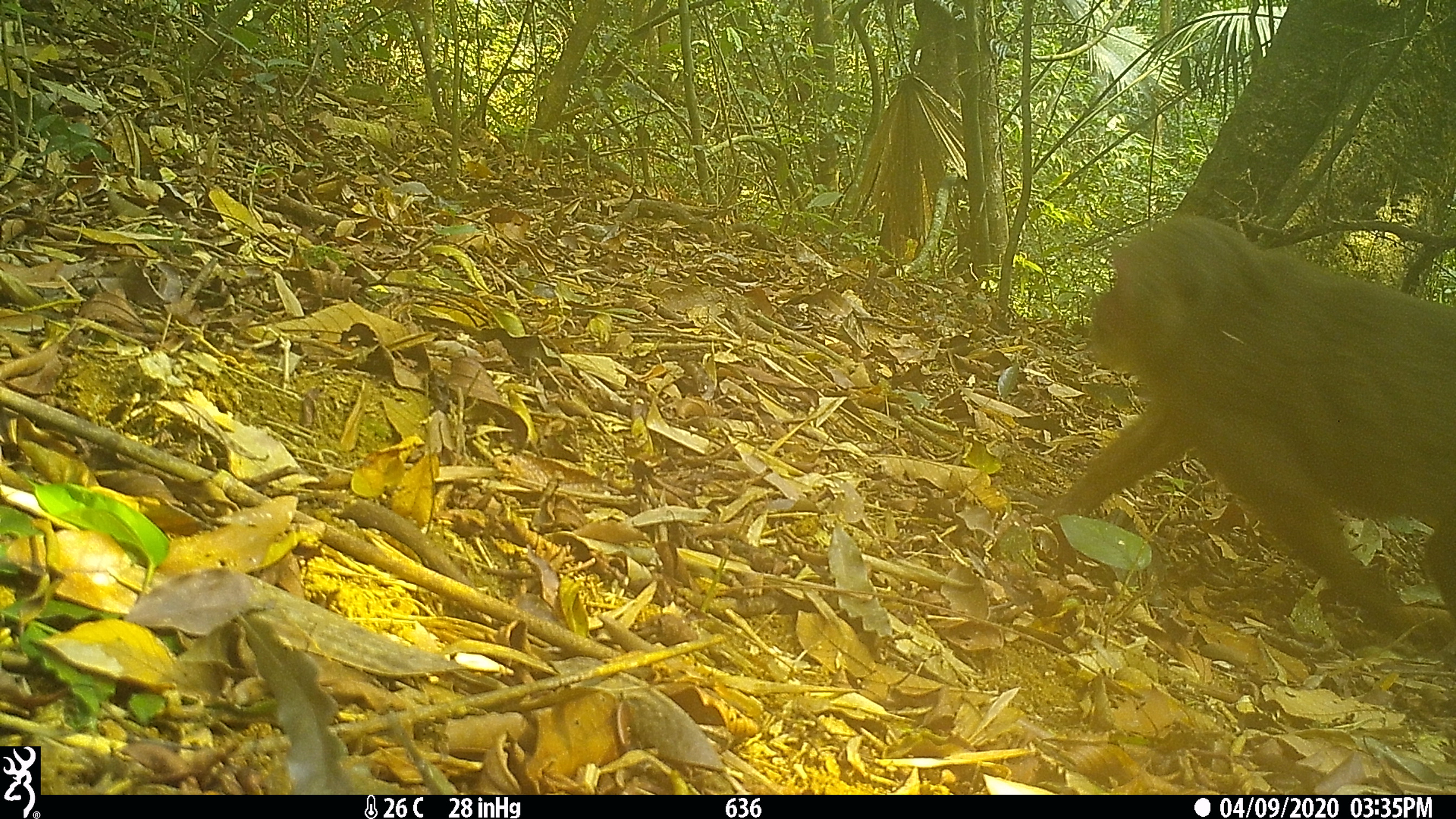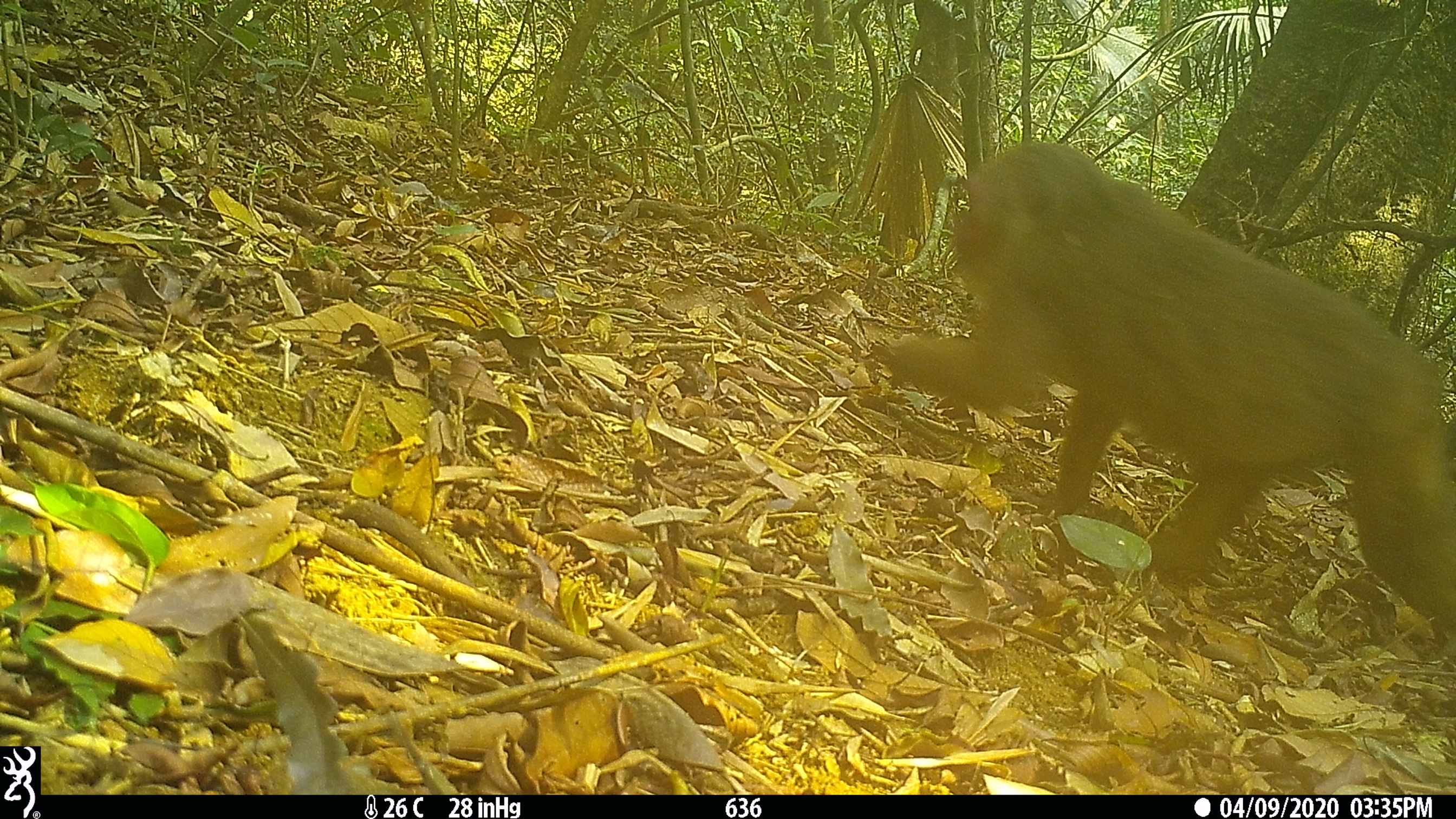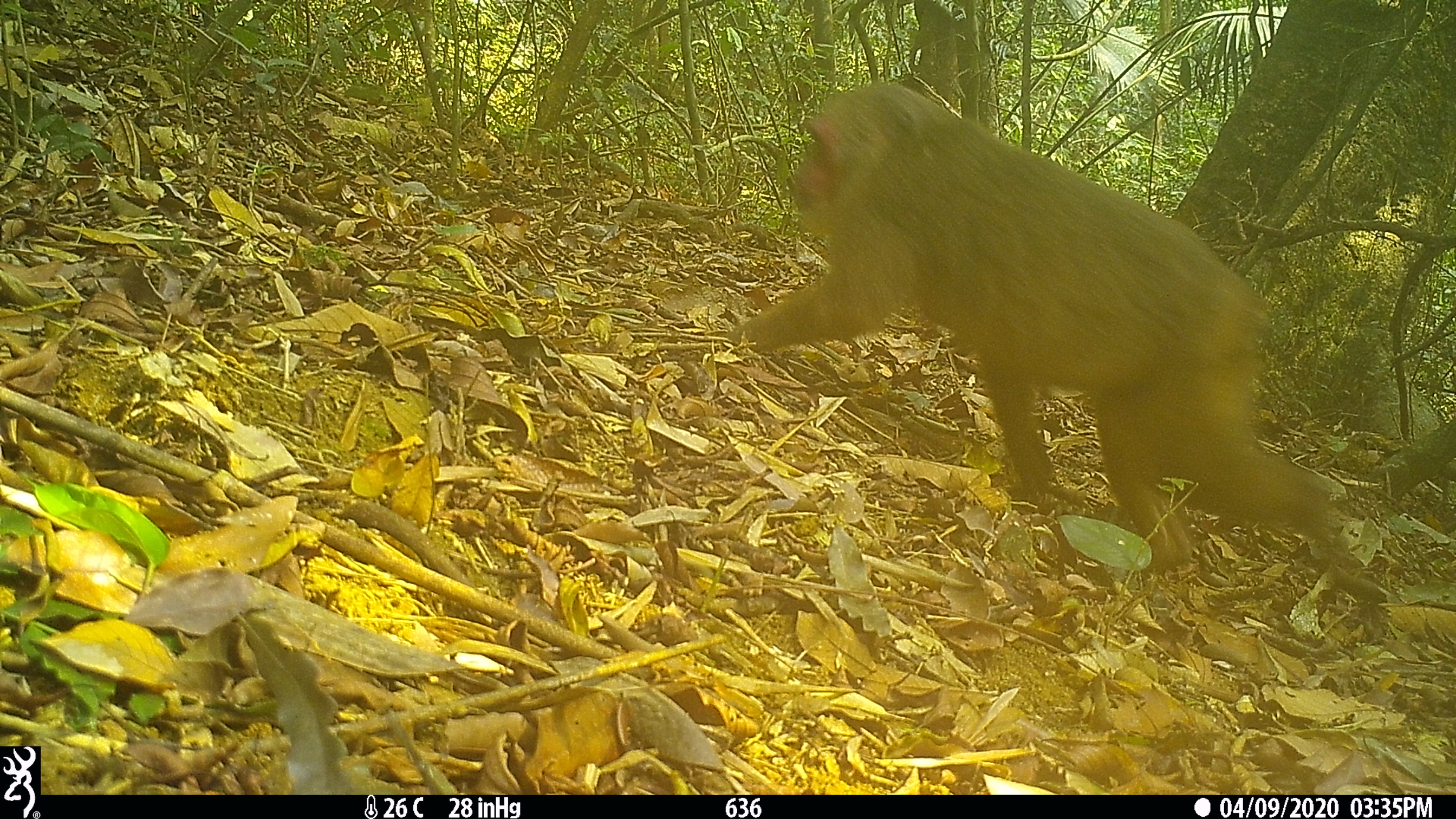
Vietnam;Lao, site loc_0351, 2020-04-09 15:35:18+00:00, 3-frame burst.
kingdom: Animalia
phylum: Chordata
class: Mammalia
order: Primates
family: Cercopithecidae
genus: Macaca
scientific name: Macaca arctoides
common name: stump-tailed macaque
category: stump tailed macaque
Stump tailed macaque (stump-tailed macaque) (Macaca arctoides). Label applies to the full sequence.